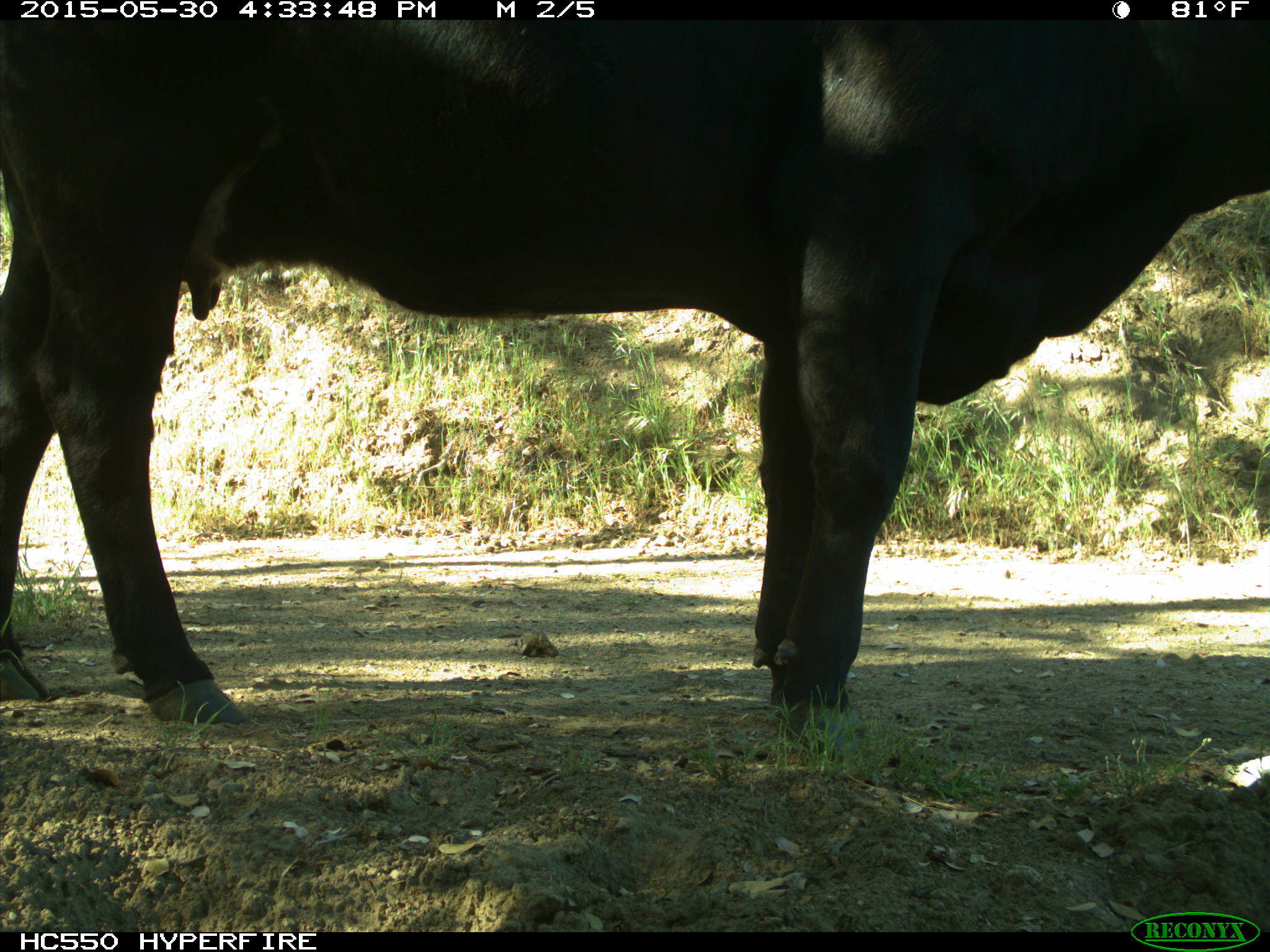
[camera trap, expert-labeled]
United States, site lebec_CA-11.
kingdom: Animalia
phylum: Chordata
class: Mammalia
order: Artiodactyla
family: Bovidae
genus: Bos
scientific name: Bos taurus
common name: domestic cow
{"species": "Bos taurus (domestic cow)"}